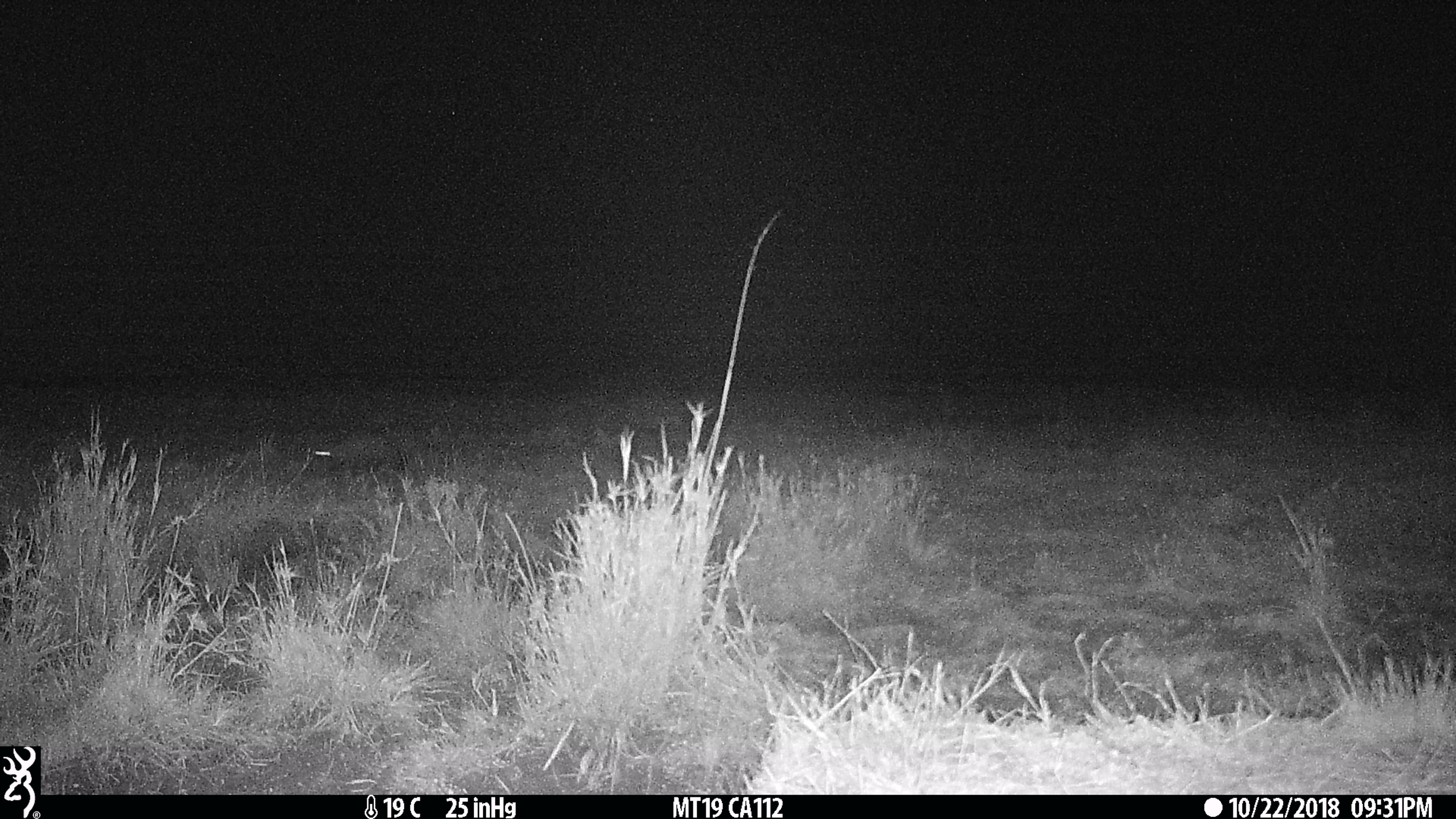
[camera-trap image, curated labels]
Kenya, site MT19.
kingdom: Animalia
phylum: Chordata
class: Mammalia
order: Carnivora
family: Herpestidae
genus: Ichneumia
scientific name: Ichneumia albicauda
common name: white-tailed mongoose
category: mongoose white tailed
Mongoose white tailed (white-tailed mongoose) (Ichneumia albicauda).